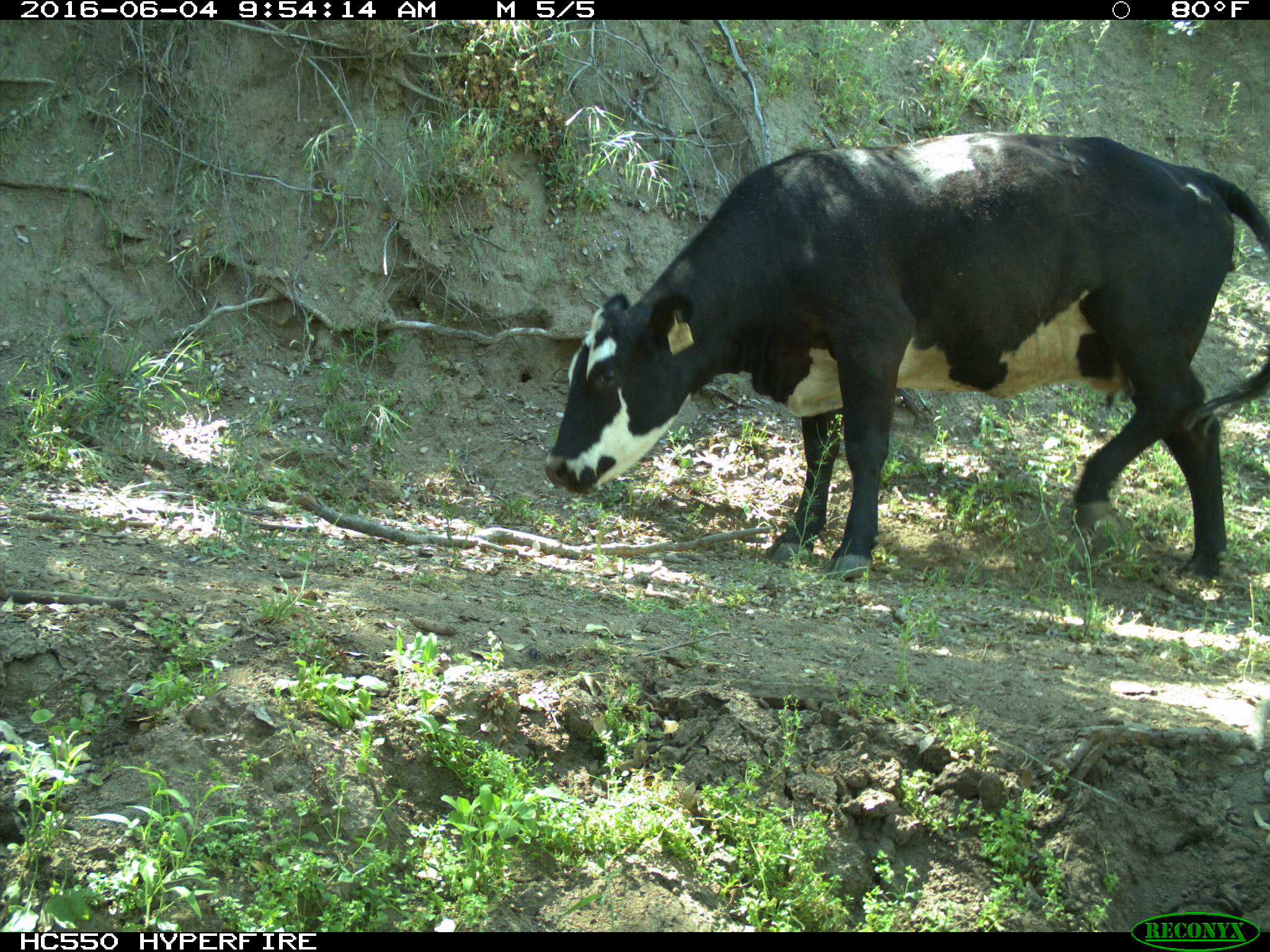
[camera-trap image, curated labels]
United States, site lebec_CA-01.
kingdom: Animalia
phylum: Chordata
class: Mammalia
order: Artiodactyla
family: Bovidae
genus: Bos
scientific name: Bos taurus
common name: domestic cow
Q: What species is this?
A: Bos taurus (domestic cow).